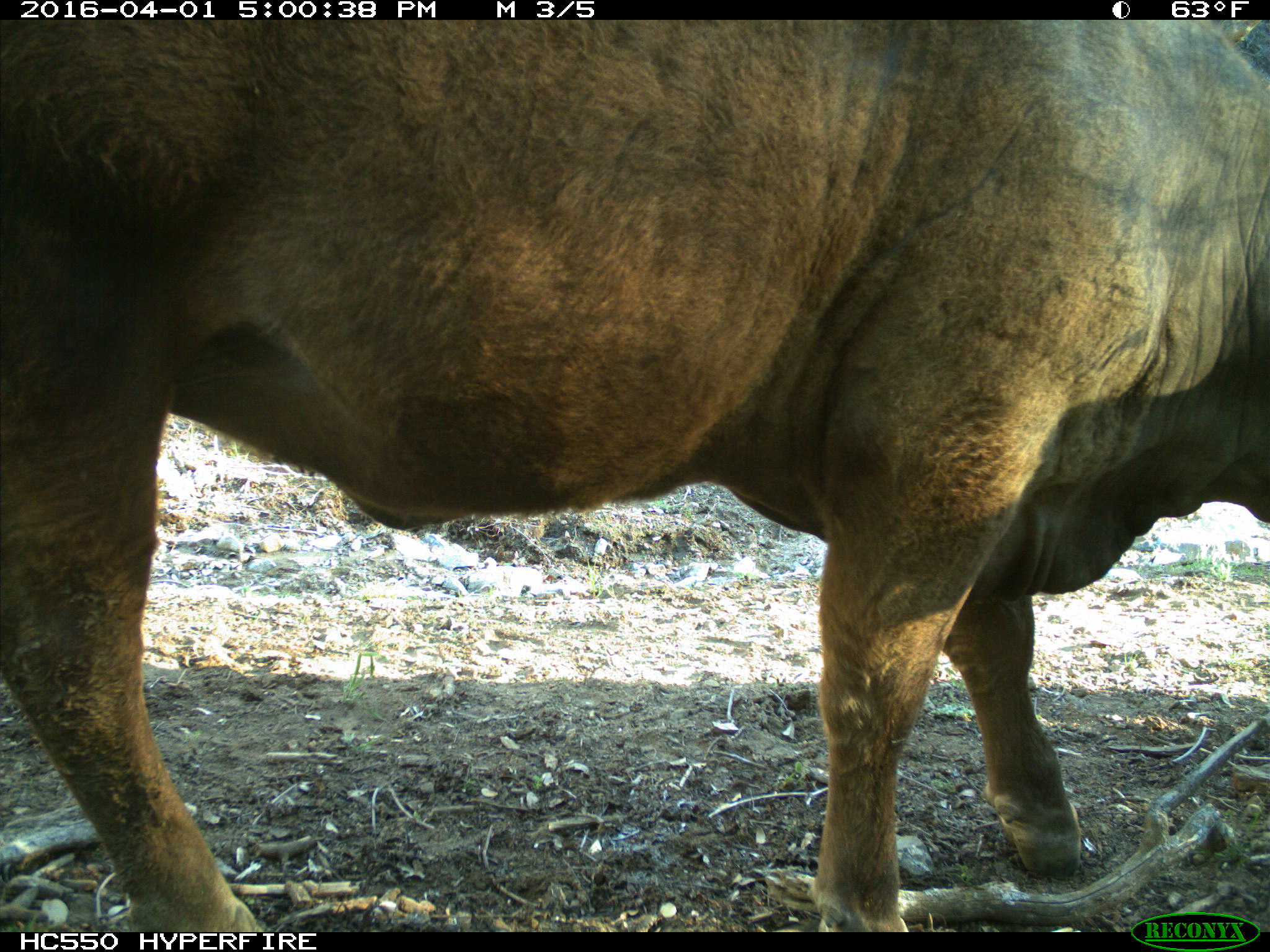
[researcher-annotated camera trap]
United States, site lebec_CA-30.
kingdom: Animalia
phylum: Chordata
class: Mammalia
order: Artiodactyla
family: Bovidae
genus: Bos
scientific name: Bos taurus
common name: domestic cow